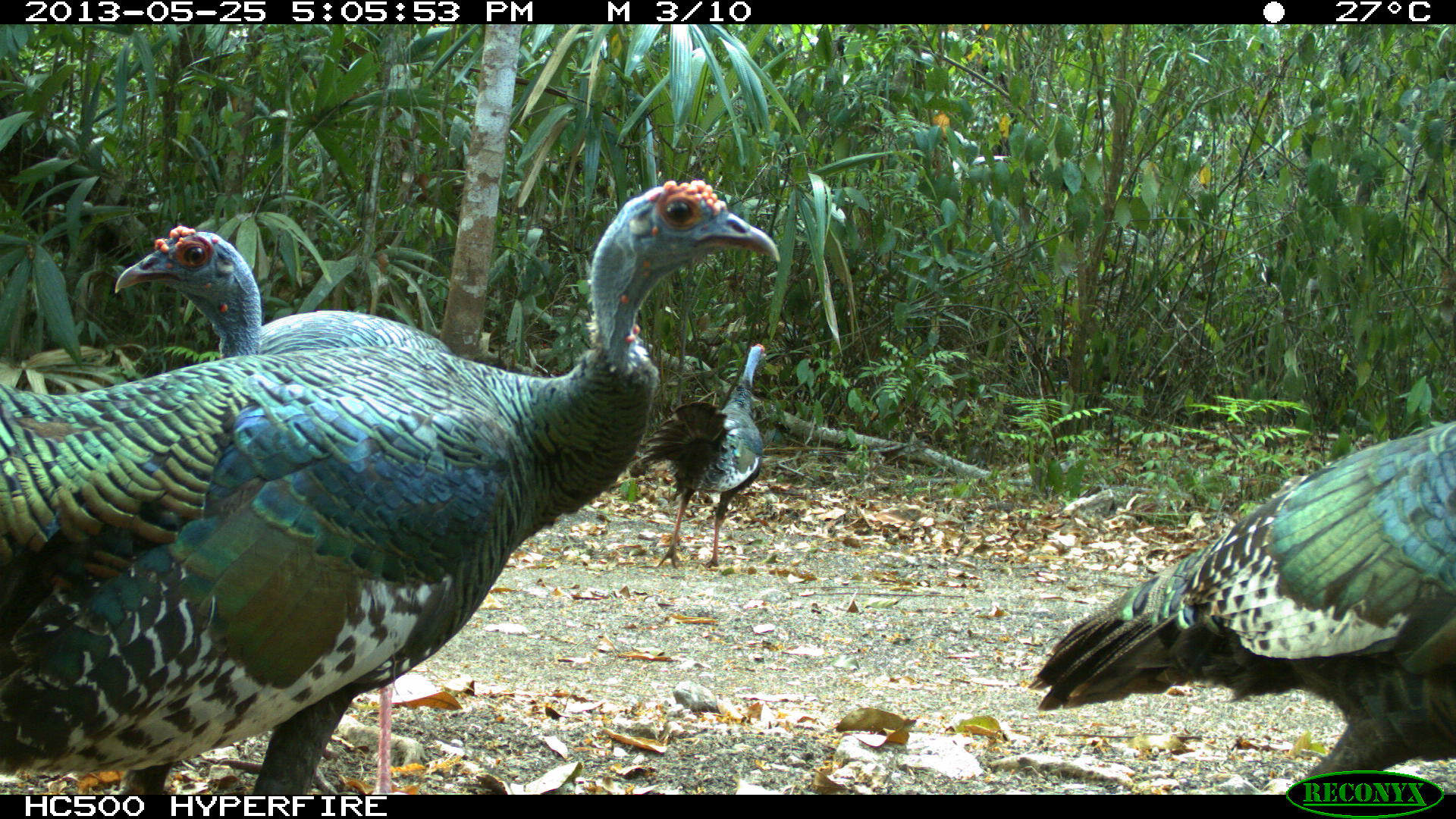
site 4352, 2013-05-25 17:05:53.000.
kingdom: Animalia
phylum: Chordata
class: Aves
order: Galliformes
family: Phasianidae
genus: Meleagris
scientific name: Meleagris ocellata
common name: ocellated turkey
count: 4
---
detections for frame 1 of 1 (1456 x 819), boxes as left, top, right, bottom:
meleagris ocellata: 2, 180, 780, 788; 114, 223, 486, 790; 1029, 417, 1454, 793; 643, 341, 768, 570